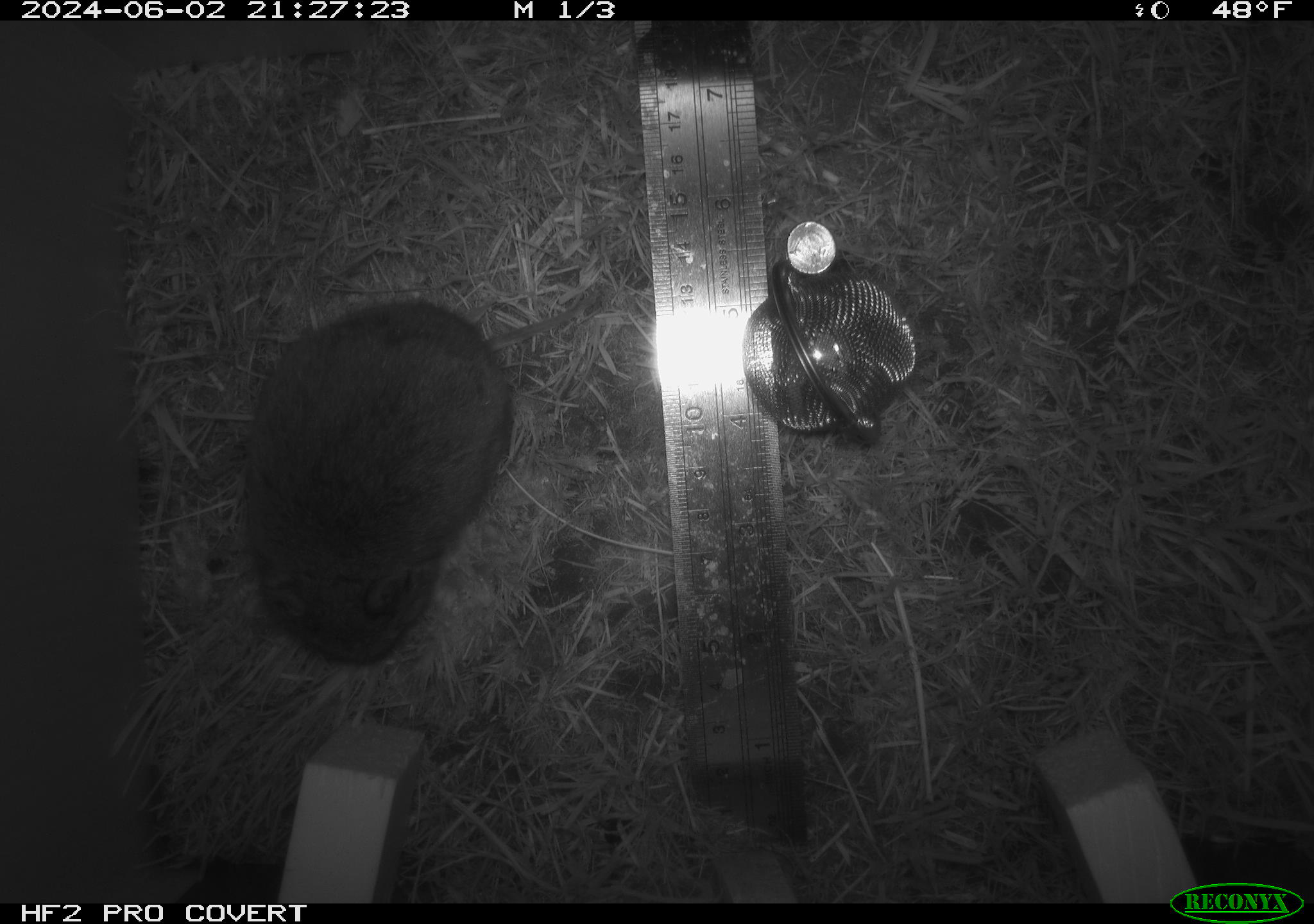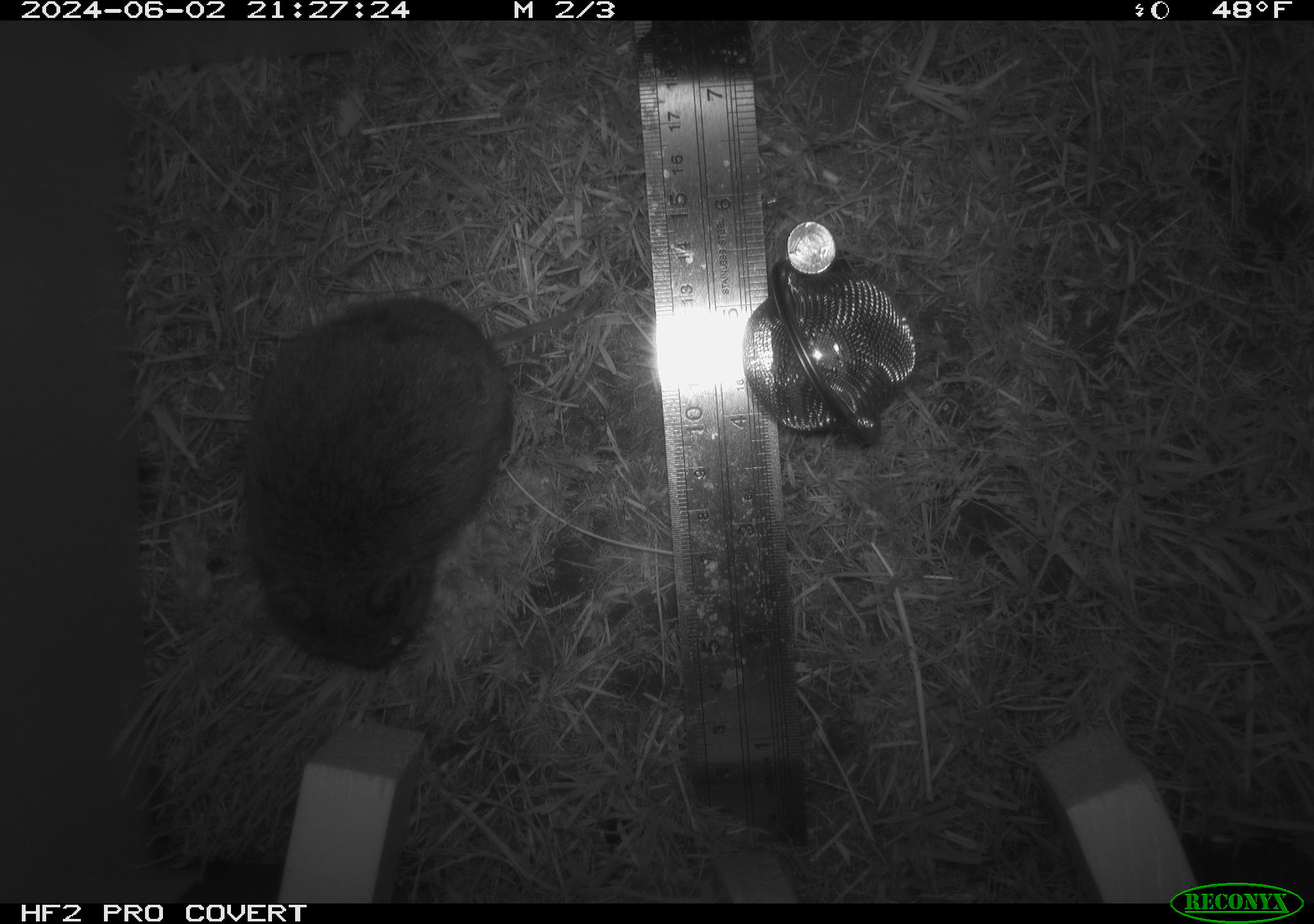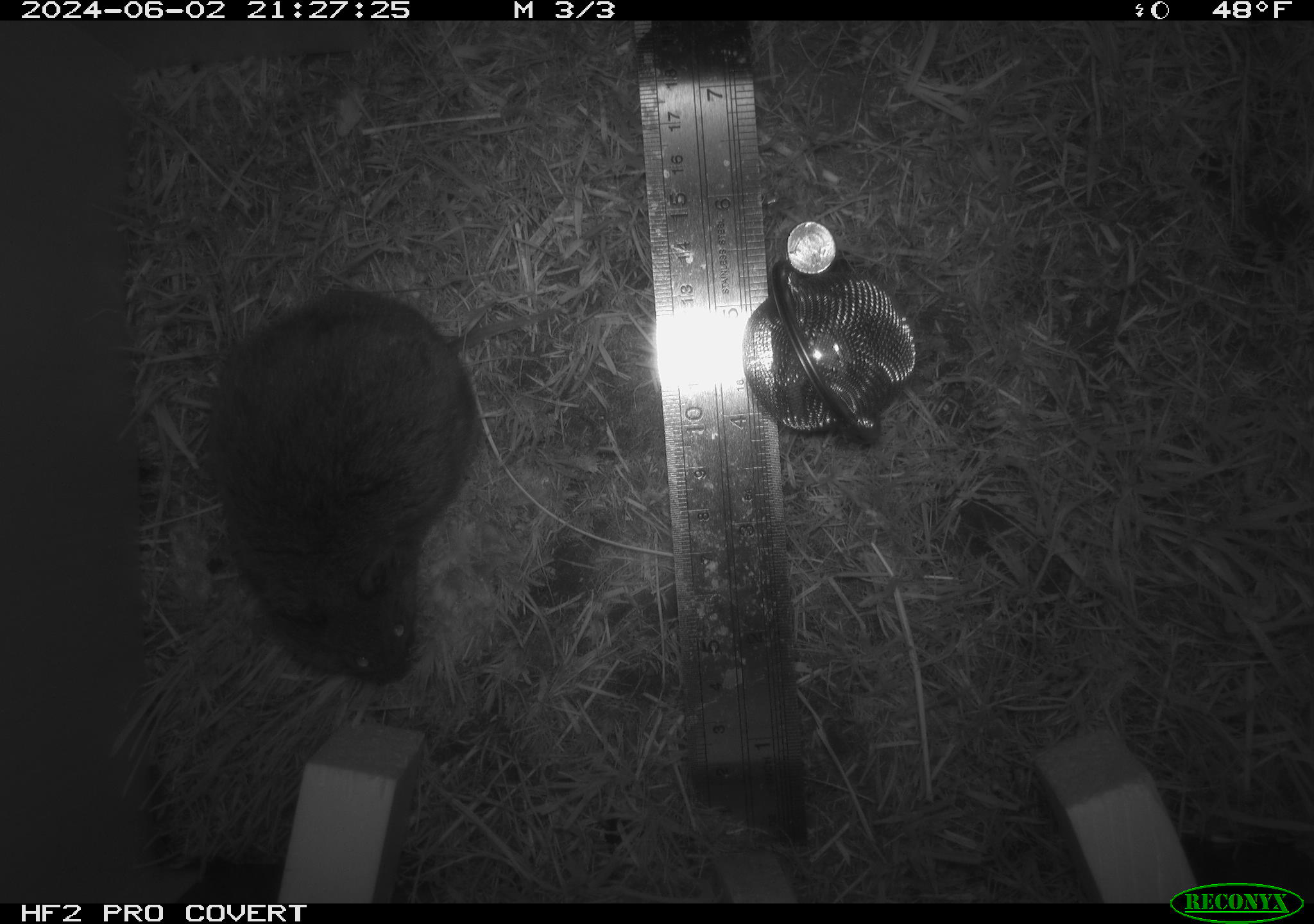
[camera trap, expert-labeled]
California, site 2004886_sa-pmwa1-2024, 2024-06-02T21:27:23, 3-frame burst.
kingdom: Animalia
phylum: Chordata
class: Mammalia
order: Rodentia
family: Cricetidae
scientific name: Arvicolinae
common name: voles, lemmings, and muskrats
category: arvicolinae subfamily